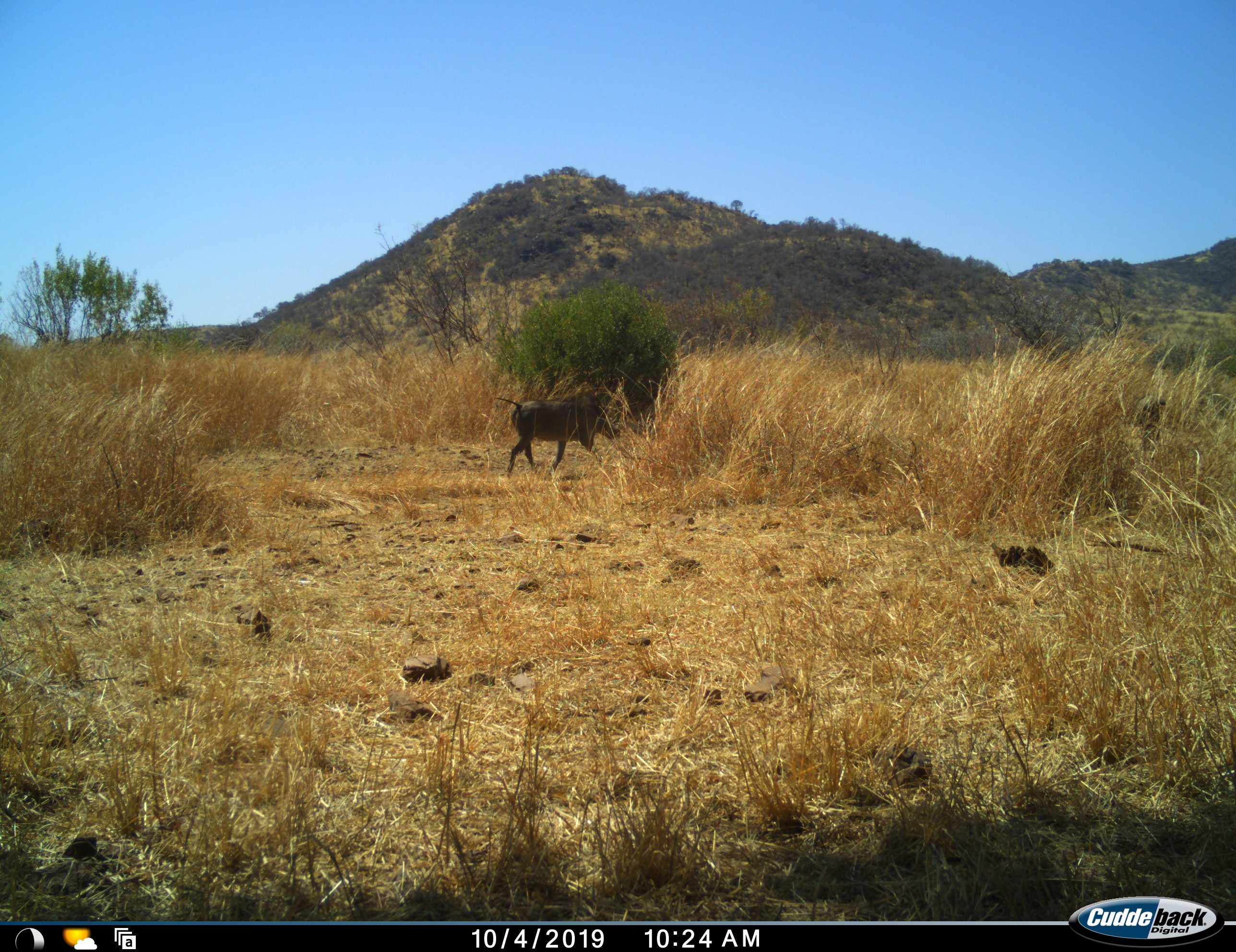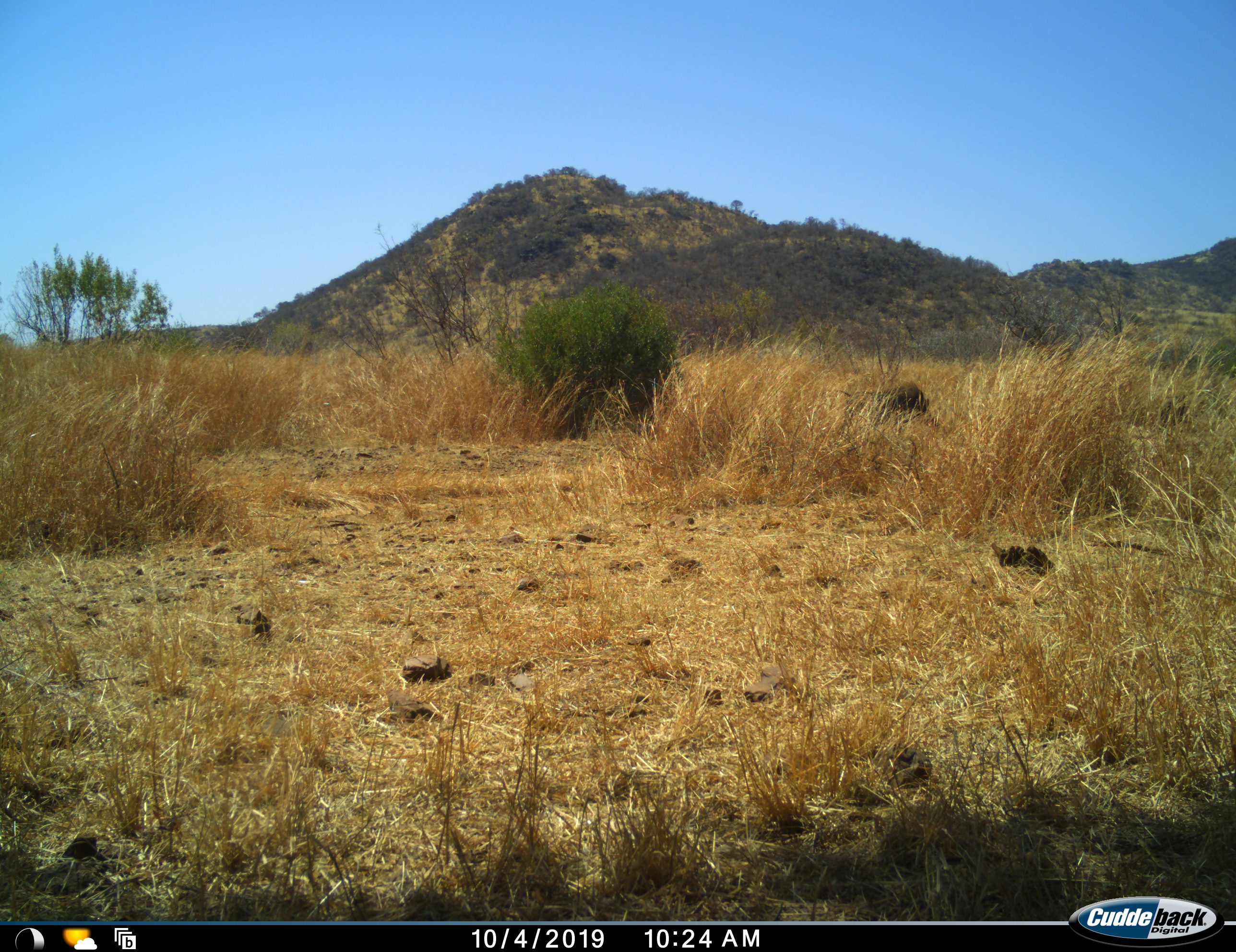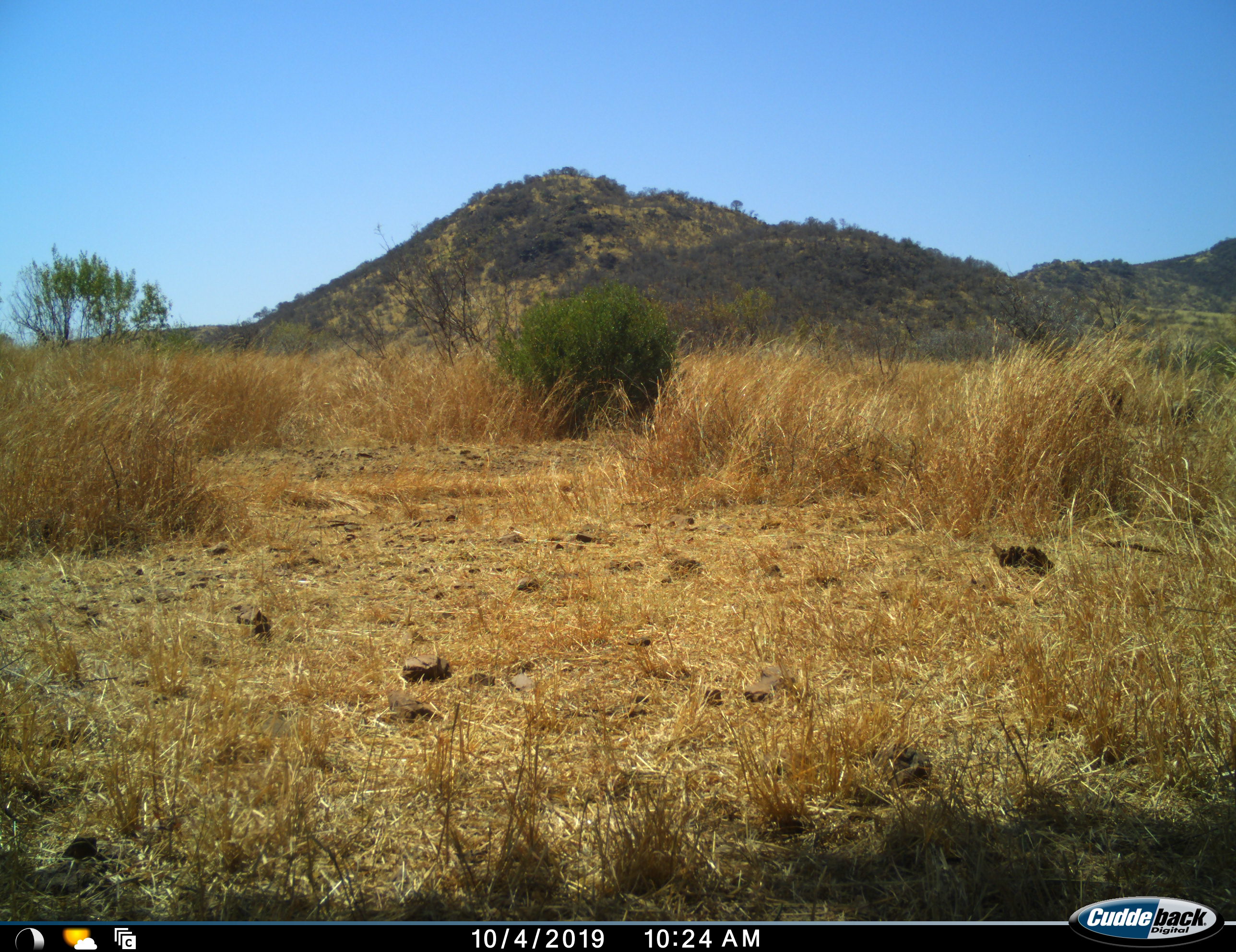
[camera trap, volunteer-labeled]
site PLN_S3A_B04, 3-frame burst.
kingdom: Animalia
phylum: Chordata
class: Mammalia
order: Artiodactyla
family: Suidae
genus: Phacochoerus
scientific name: Phacochoerus africanus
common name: warthog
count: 1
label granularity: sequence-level